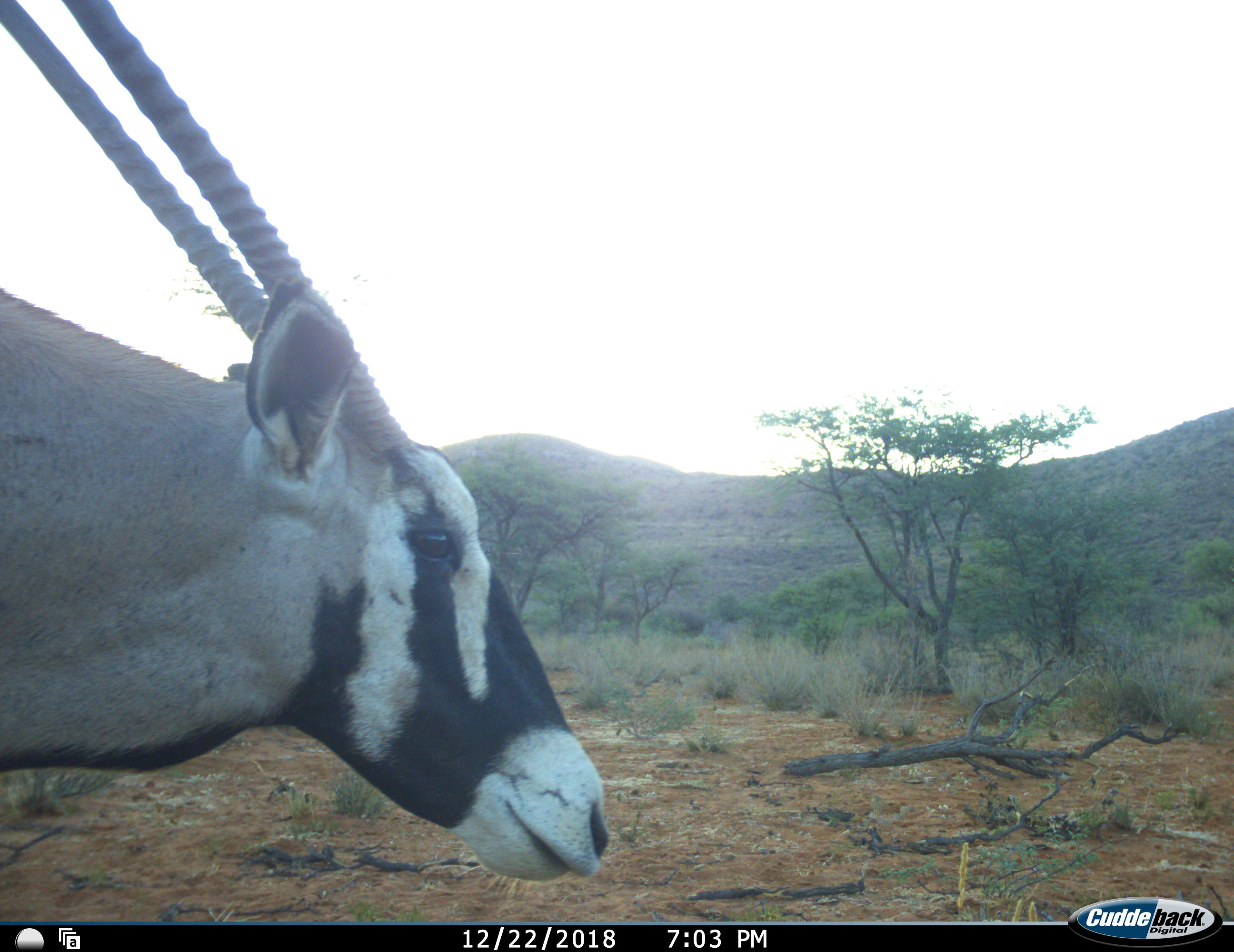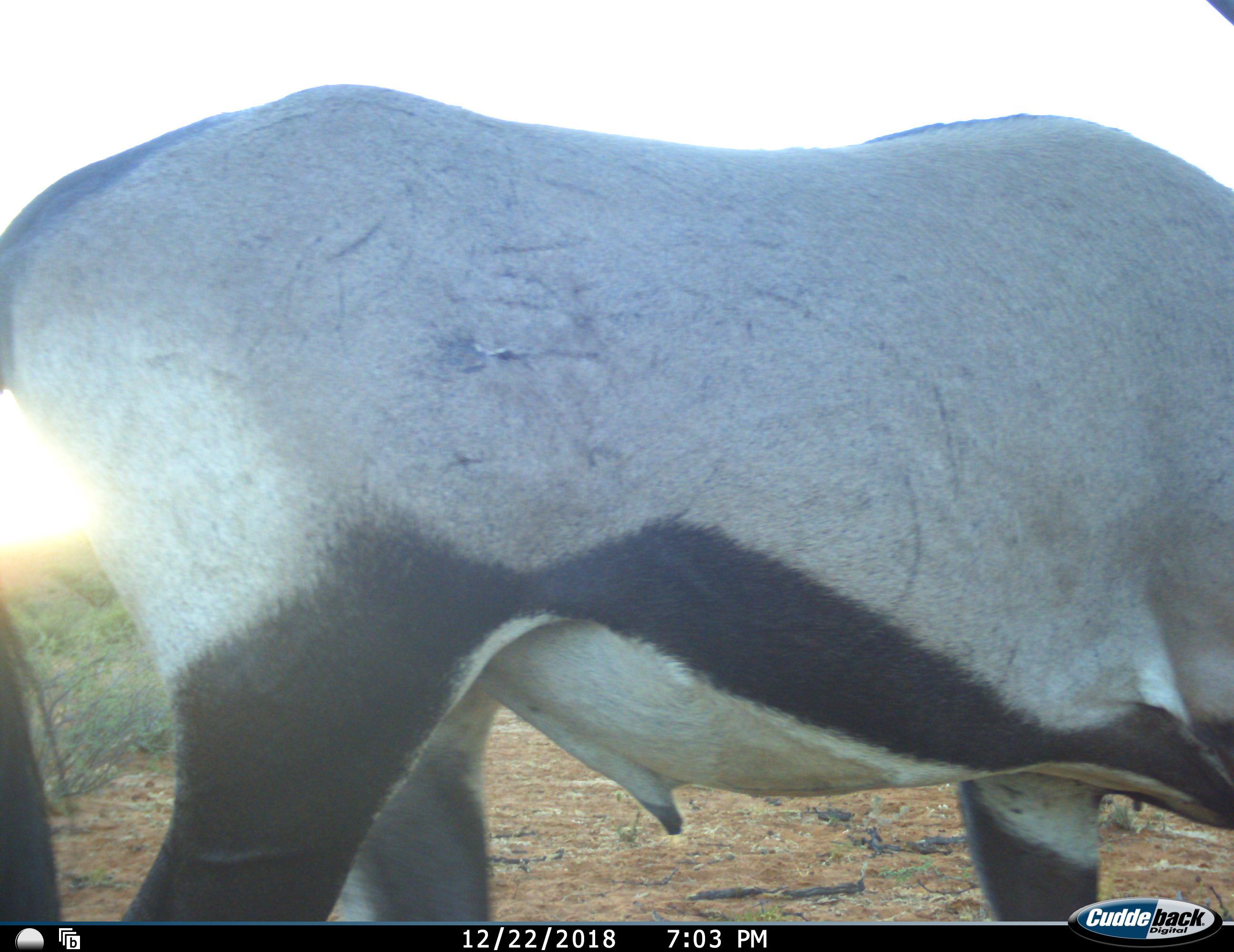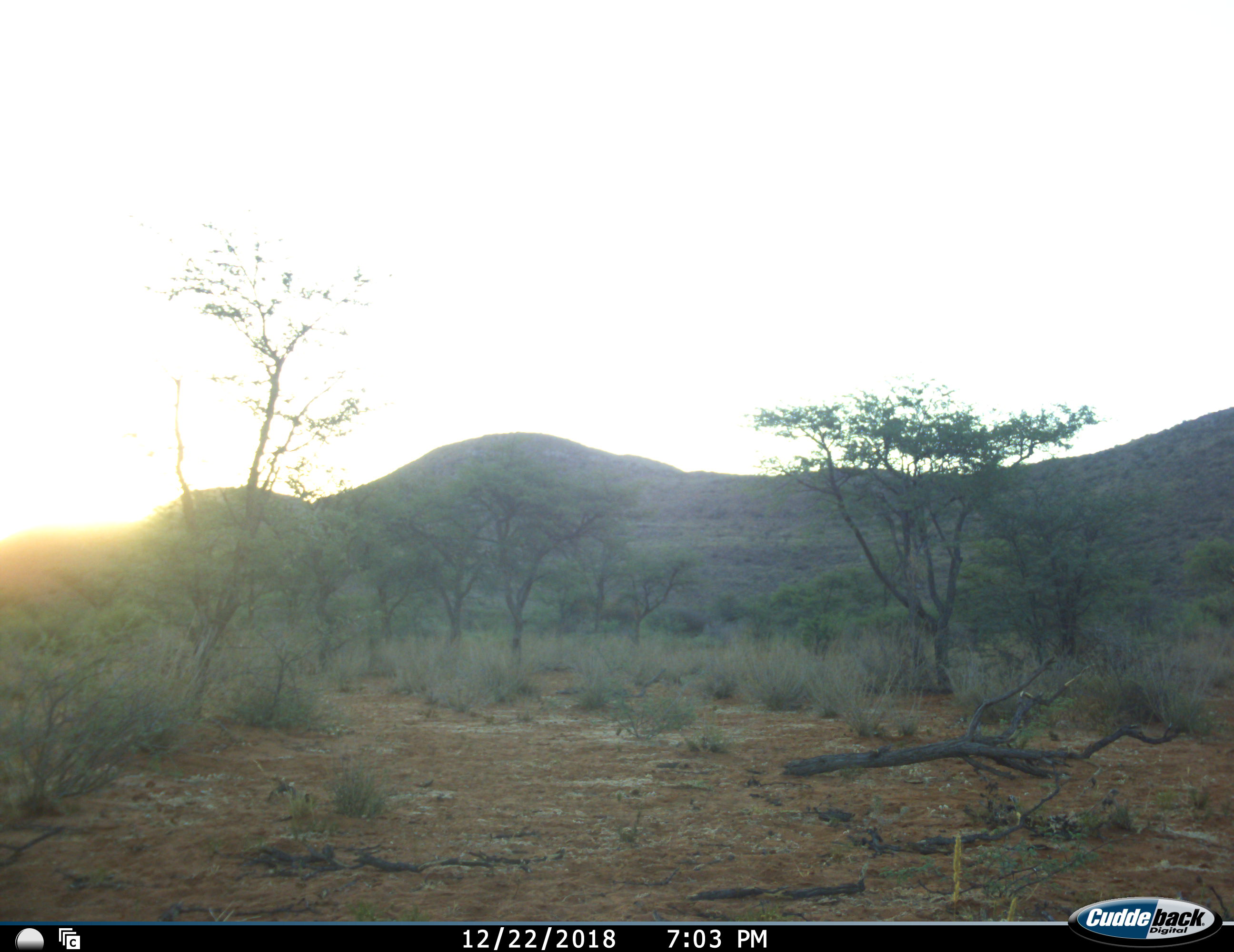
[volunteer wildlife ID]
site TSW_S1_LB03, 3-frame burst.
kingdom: Animalia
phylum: Chordata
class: Mammalia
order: Artiodactyla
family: Bovidae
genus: Oryx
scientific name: Oryx gazella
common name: gemsbok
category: oryx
Oryx (gemsbok) (Oryx gazella), count 1. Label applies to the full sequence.